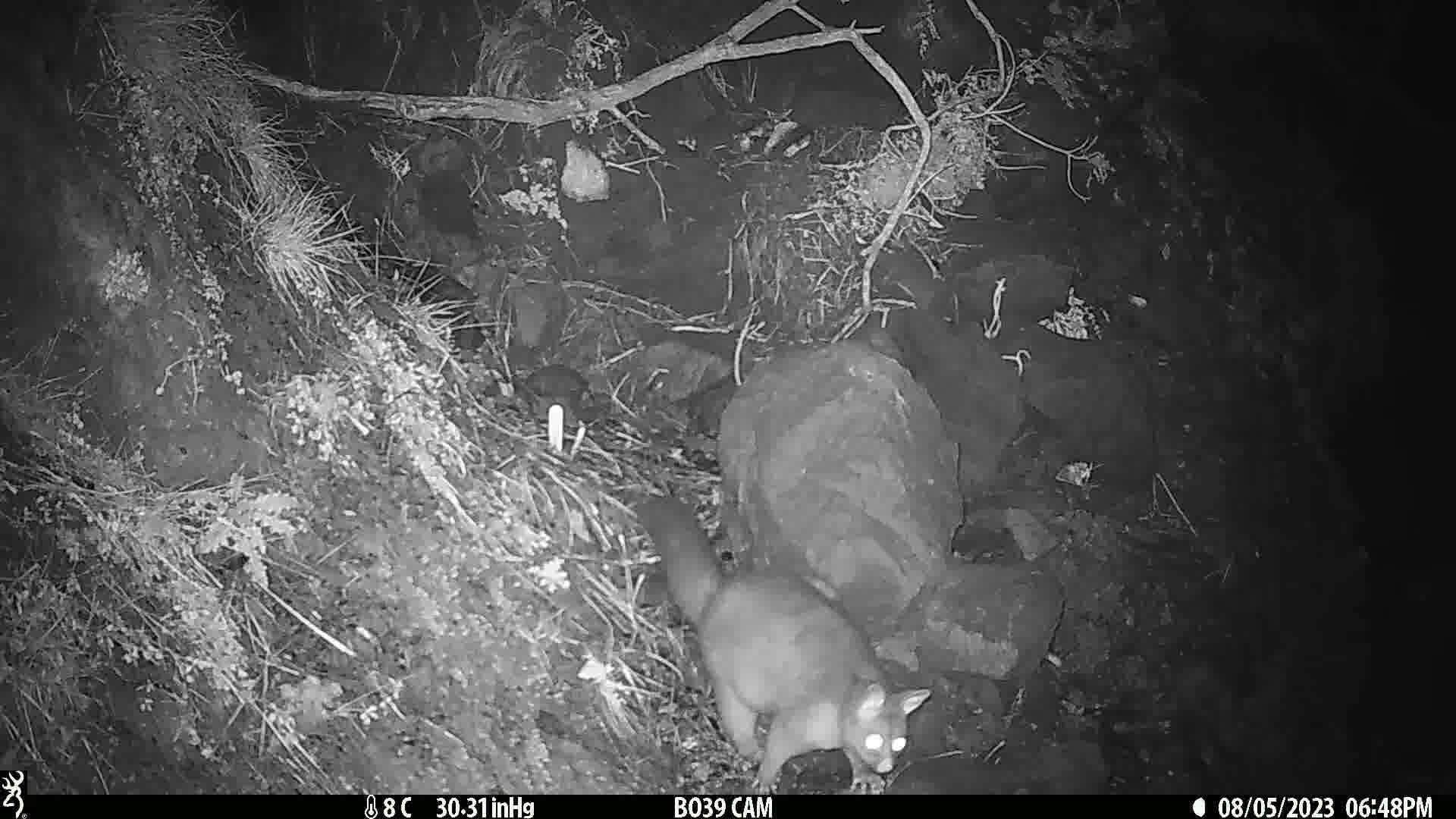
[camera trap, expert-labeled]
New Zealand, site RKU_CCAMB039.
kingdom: Animalia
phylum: Chordata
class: Mammalia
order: Diprotodontia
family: Phalangeridae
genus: Trichosurus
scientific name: Trichosurus vulpecula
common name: common brushtail possum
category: possum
Possum (common brushtail possum) (Trichosurus vulpecula).